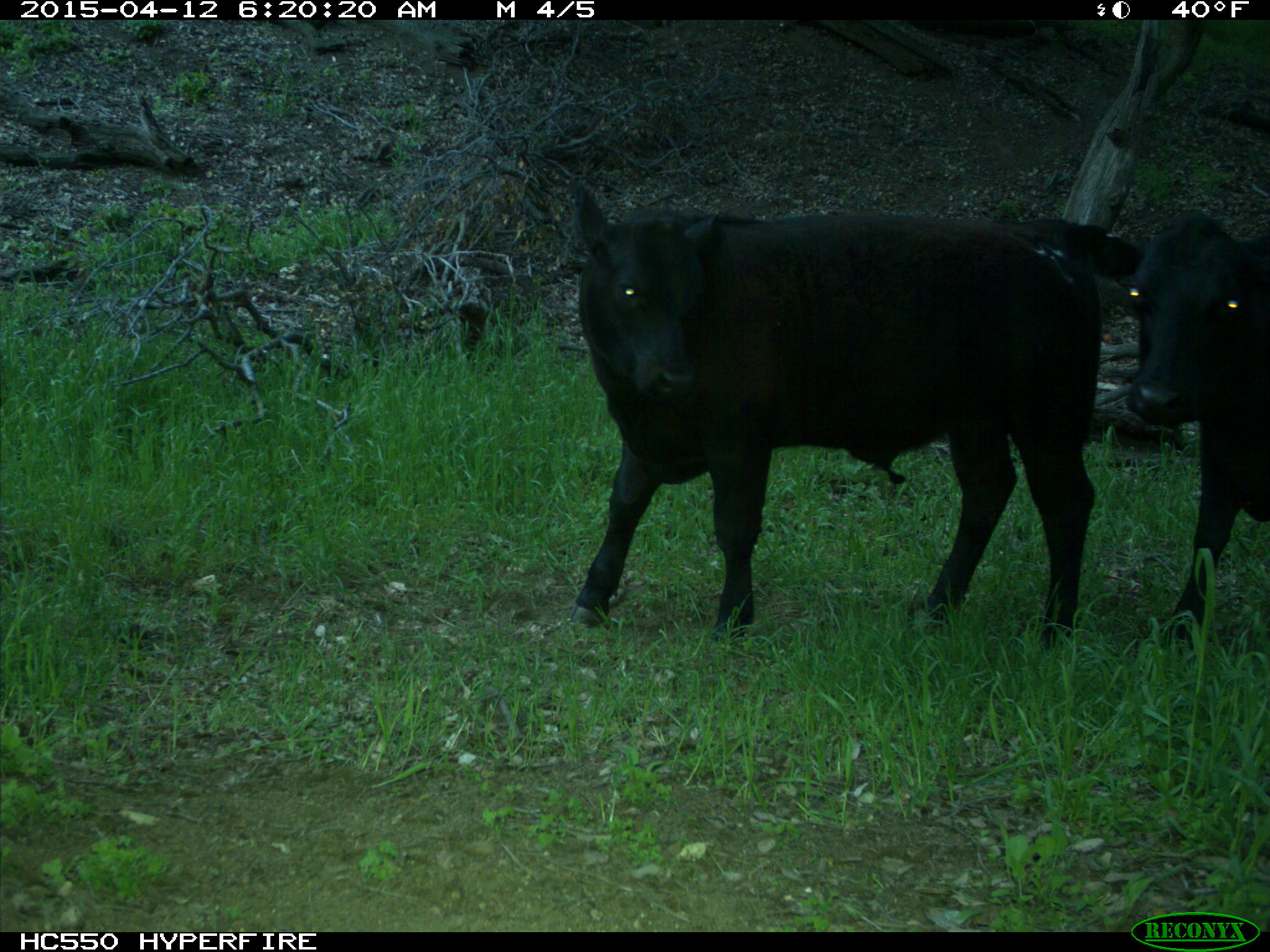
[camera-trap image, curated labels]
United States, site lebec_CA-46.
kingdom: Animalia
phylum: Chordata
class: Mammalia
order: Artiodactyla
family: Bovidae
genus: Bos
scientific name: Bos taurus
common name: domestic cow